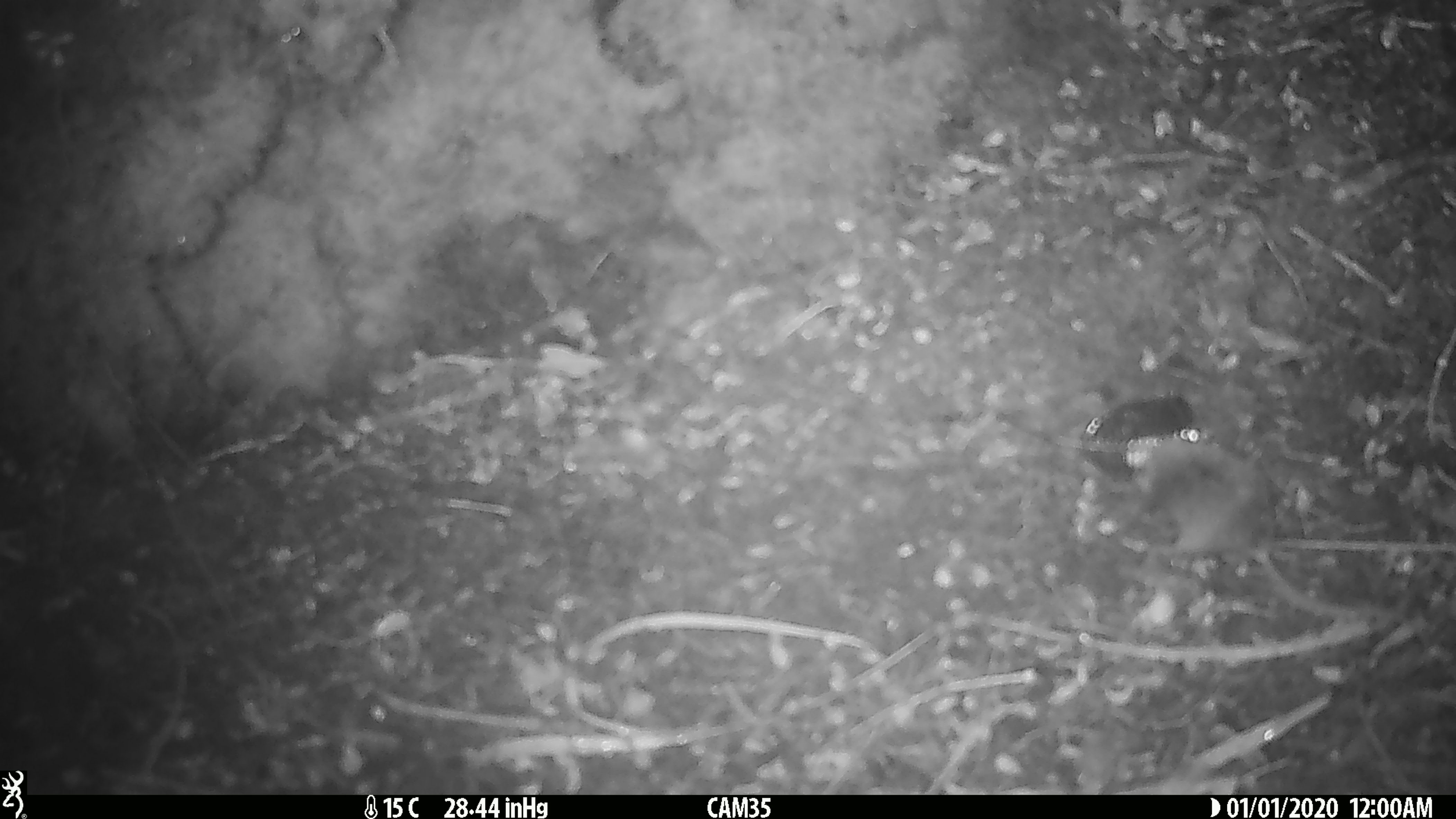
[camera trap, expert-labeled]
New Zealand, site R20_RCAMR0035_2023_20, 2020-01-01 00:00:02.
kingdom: Animalia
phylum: Chordata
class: Mammalia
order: Rodentia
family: Muridae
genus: Mus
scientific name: Mus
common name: mouse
Mouse (Mus).